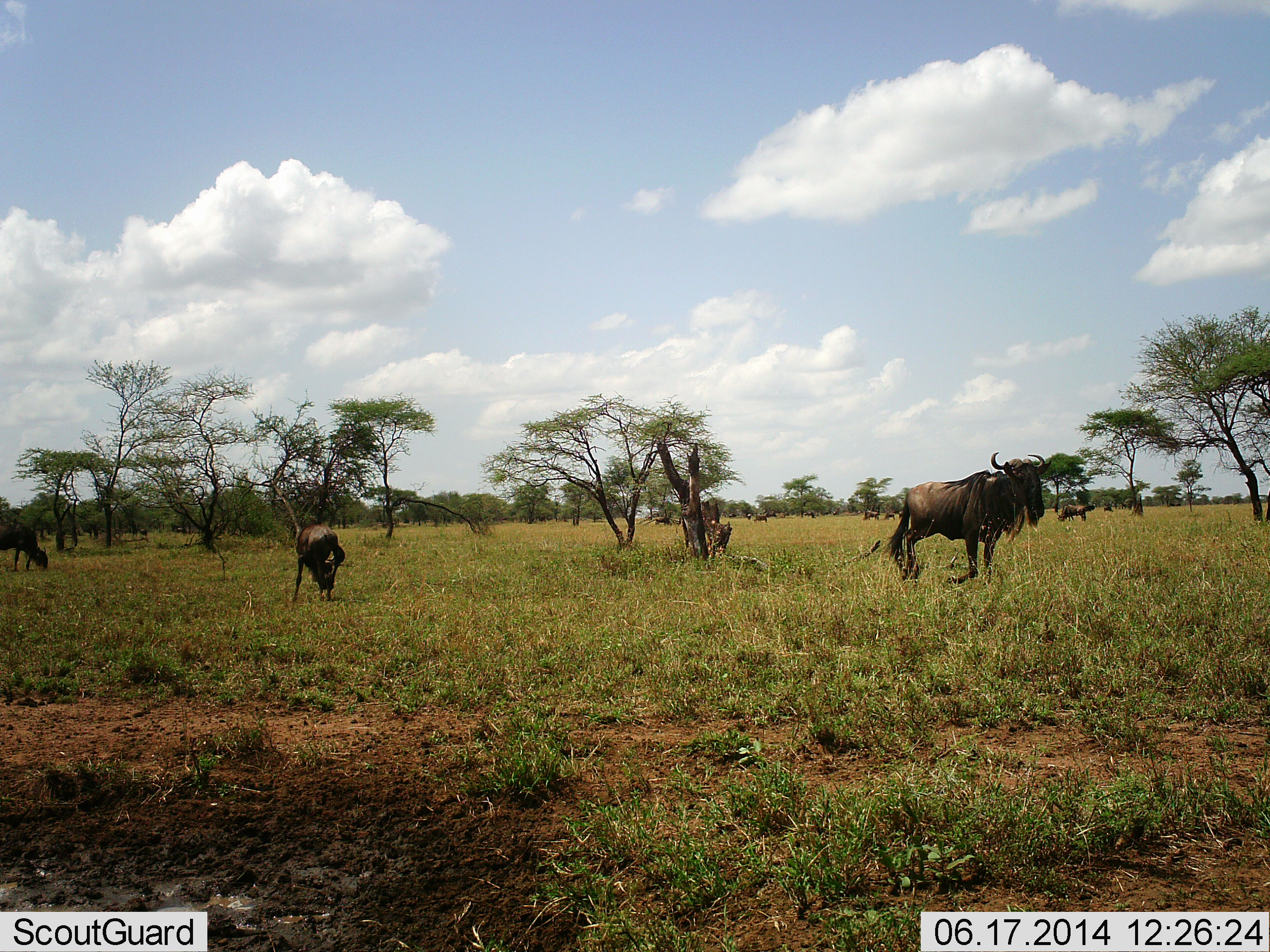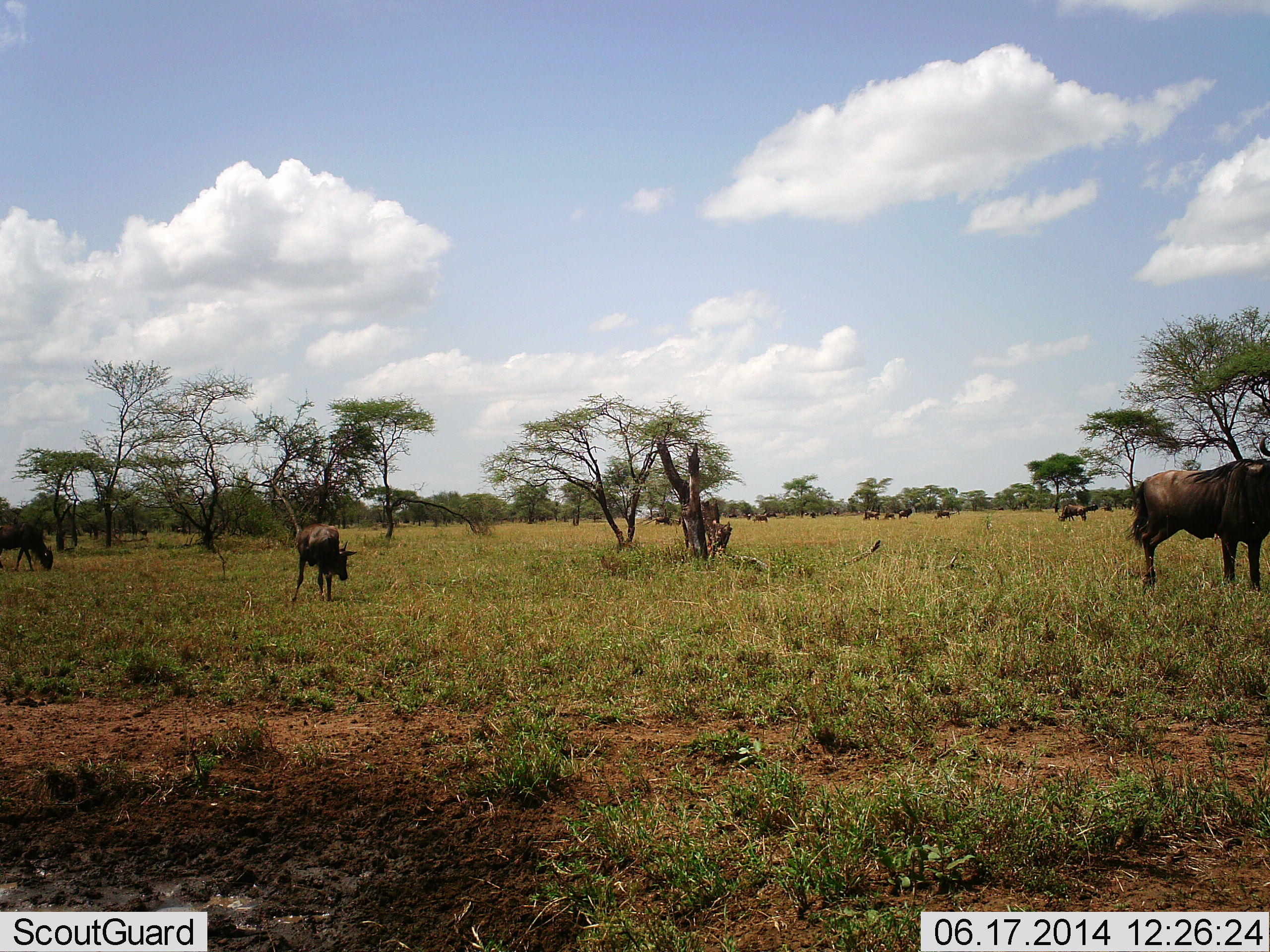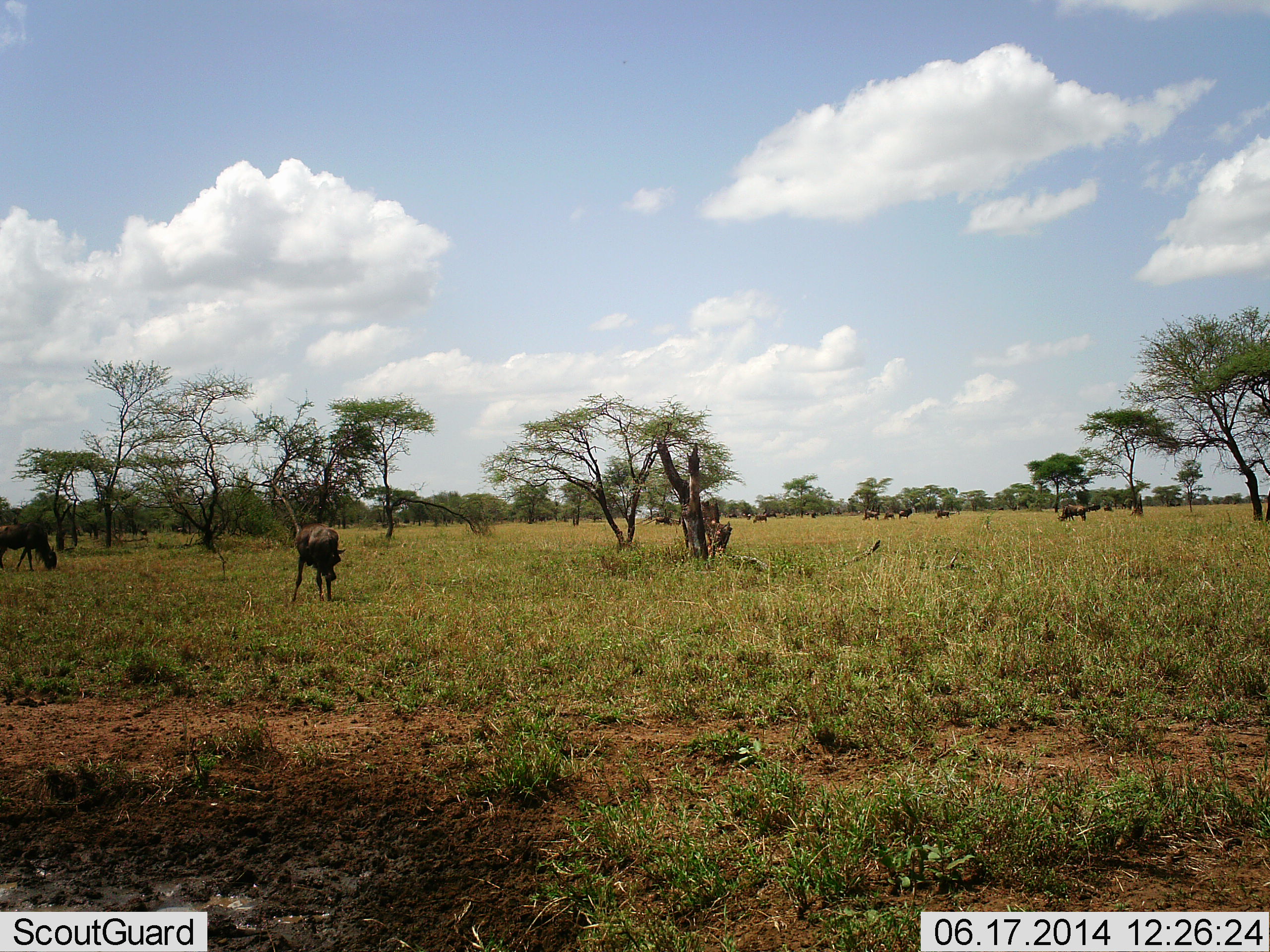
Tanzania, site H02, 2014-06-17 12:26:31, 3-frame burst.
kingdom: Animalia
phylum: Chordata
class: Mammalia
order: Artiodactyla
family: Bovidae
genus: Connochaetes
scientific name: Connochaetes taurinus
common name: blue wildebeest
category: wildebeest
Wildebeest (blue wildebeest) (Connochaetes taurinus), count 11-50. Behavior (volunteer vote fractions): standing 30%, resting 0%, moving 80%, interacting 0%. Young present (vote fraction): 10%. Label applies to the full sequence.